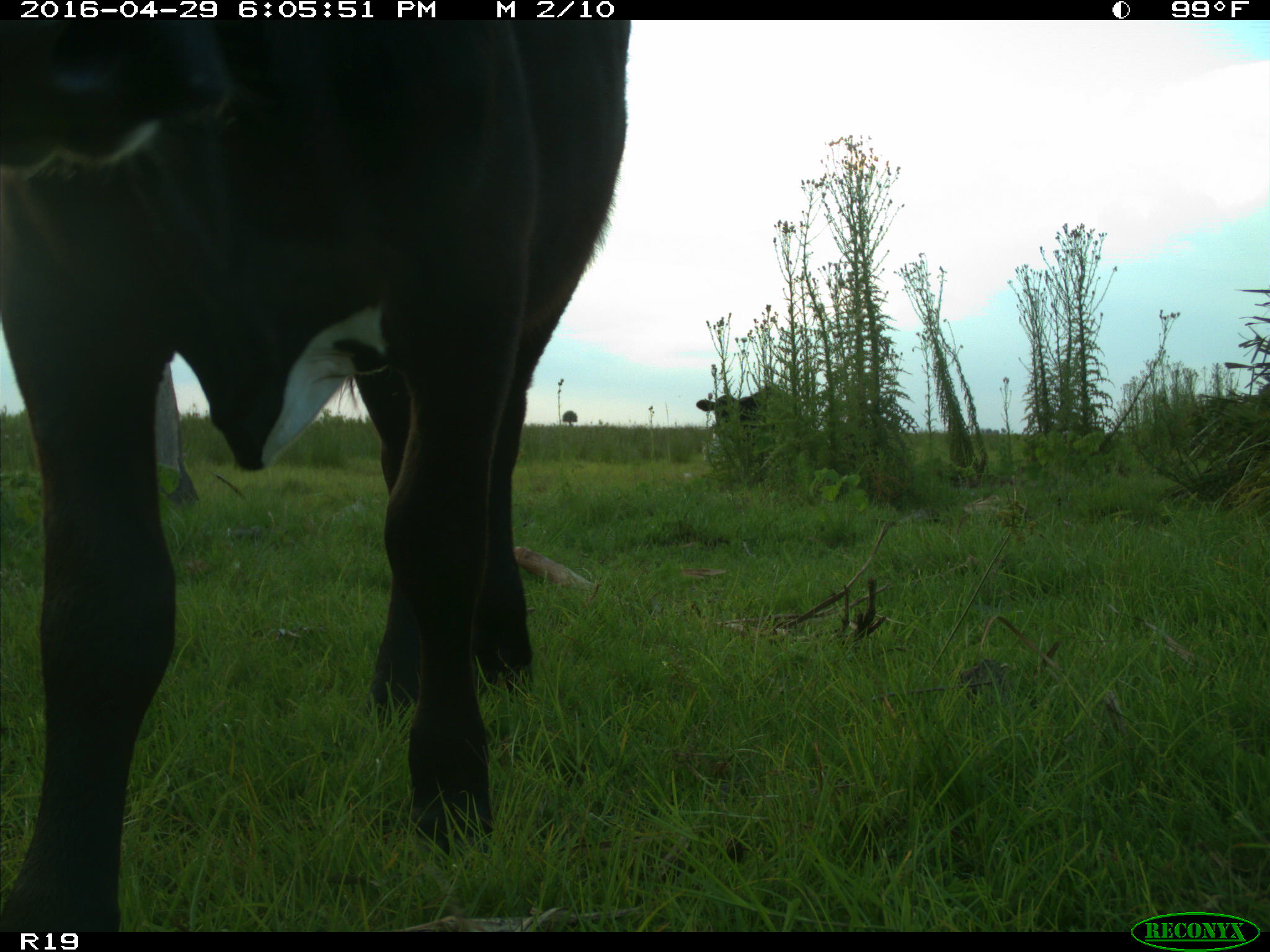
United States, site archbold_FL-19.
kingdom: Animalia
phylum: Chordata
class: Mammalia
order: Artiodactyla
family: Bovidae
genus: Bos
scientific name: Bos taurus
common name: domestic cow